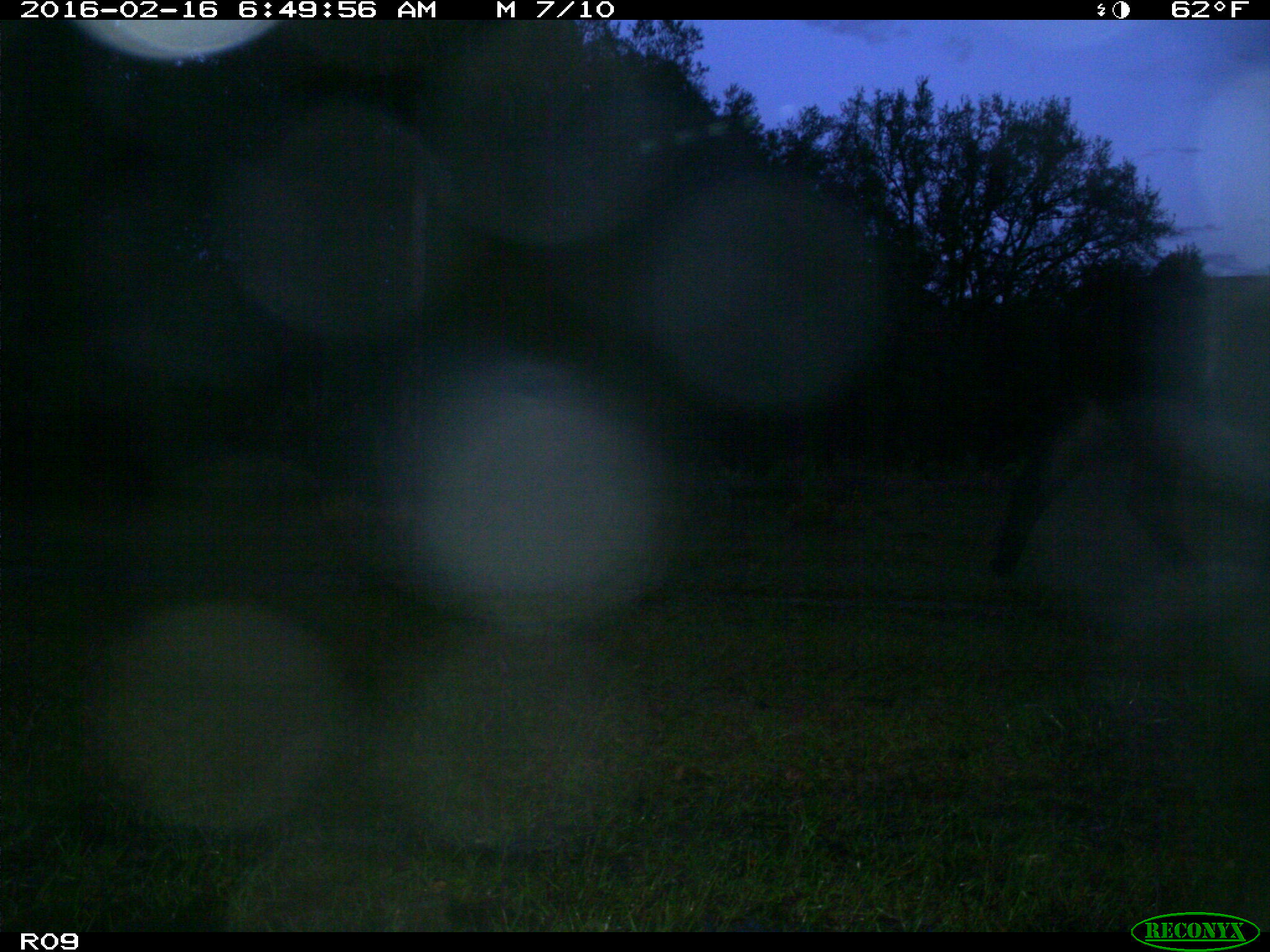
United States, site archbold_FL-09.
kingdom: Animalia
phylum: Chordata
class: Mammalia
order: Artiodactyla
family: Bovidae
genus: Bos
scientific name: Bos taurus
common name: domestic cow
Bos taurus (domestic cow).